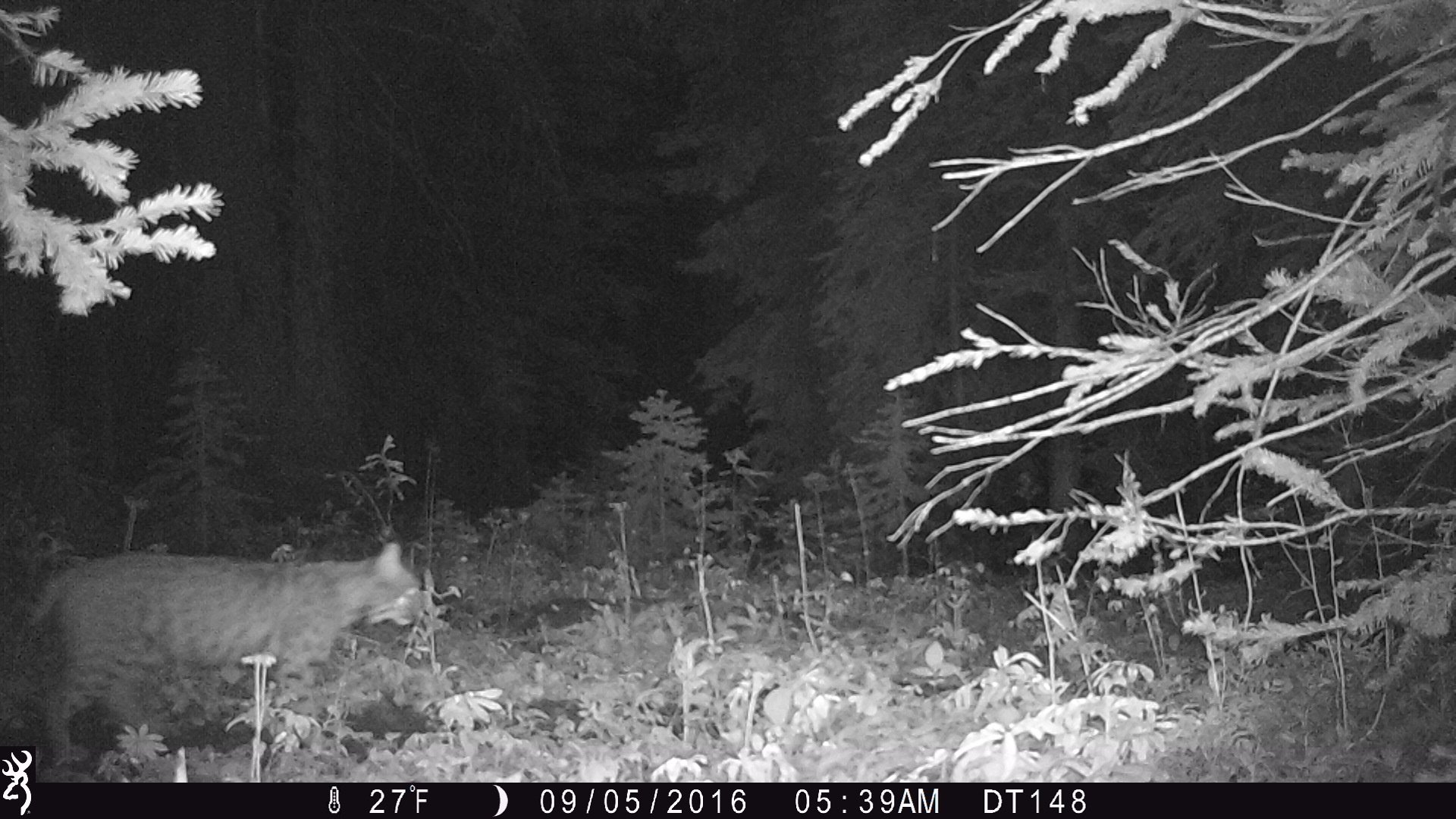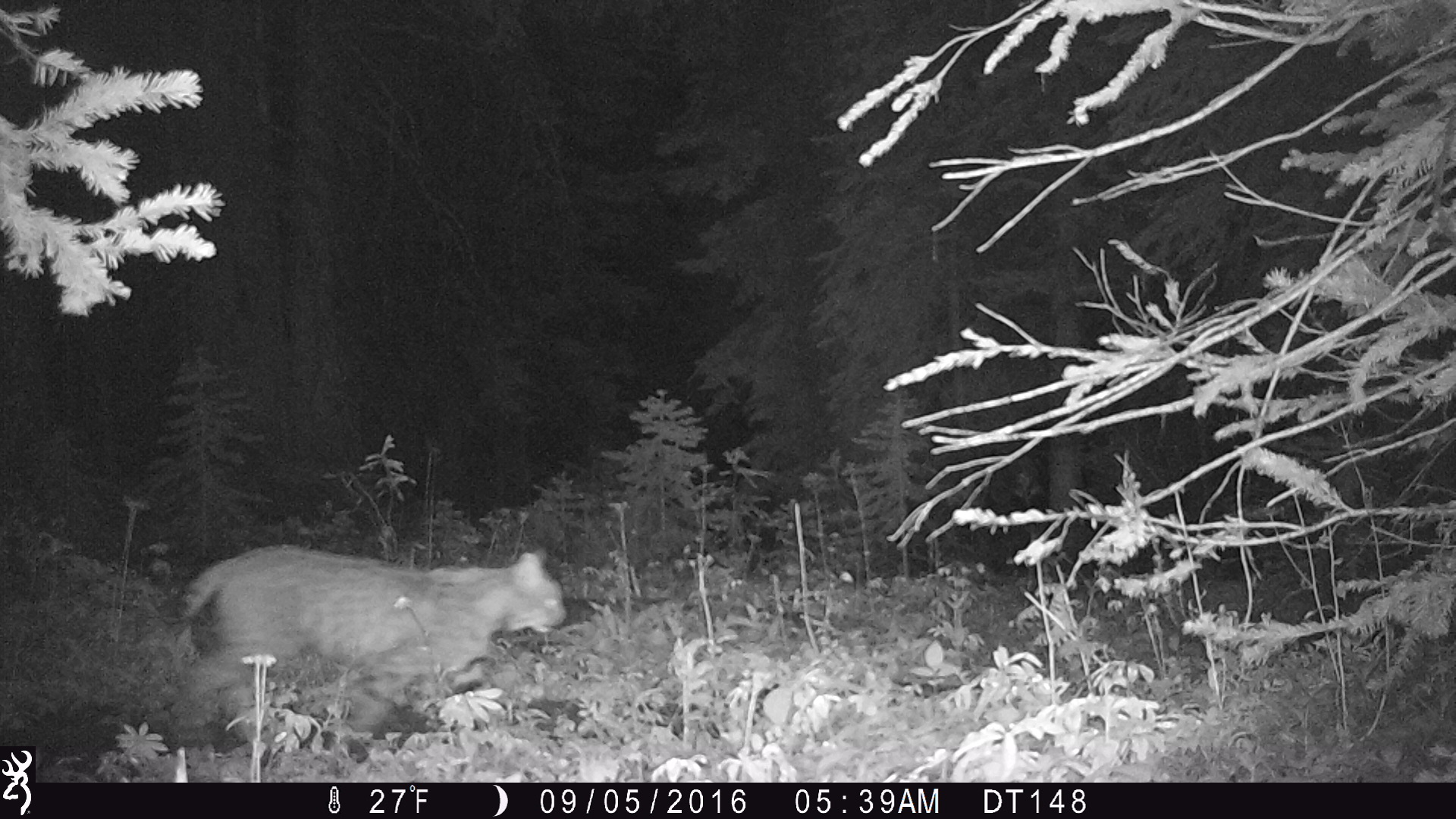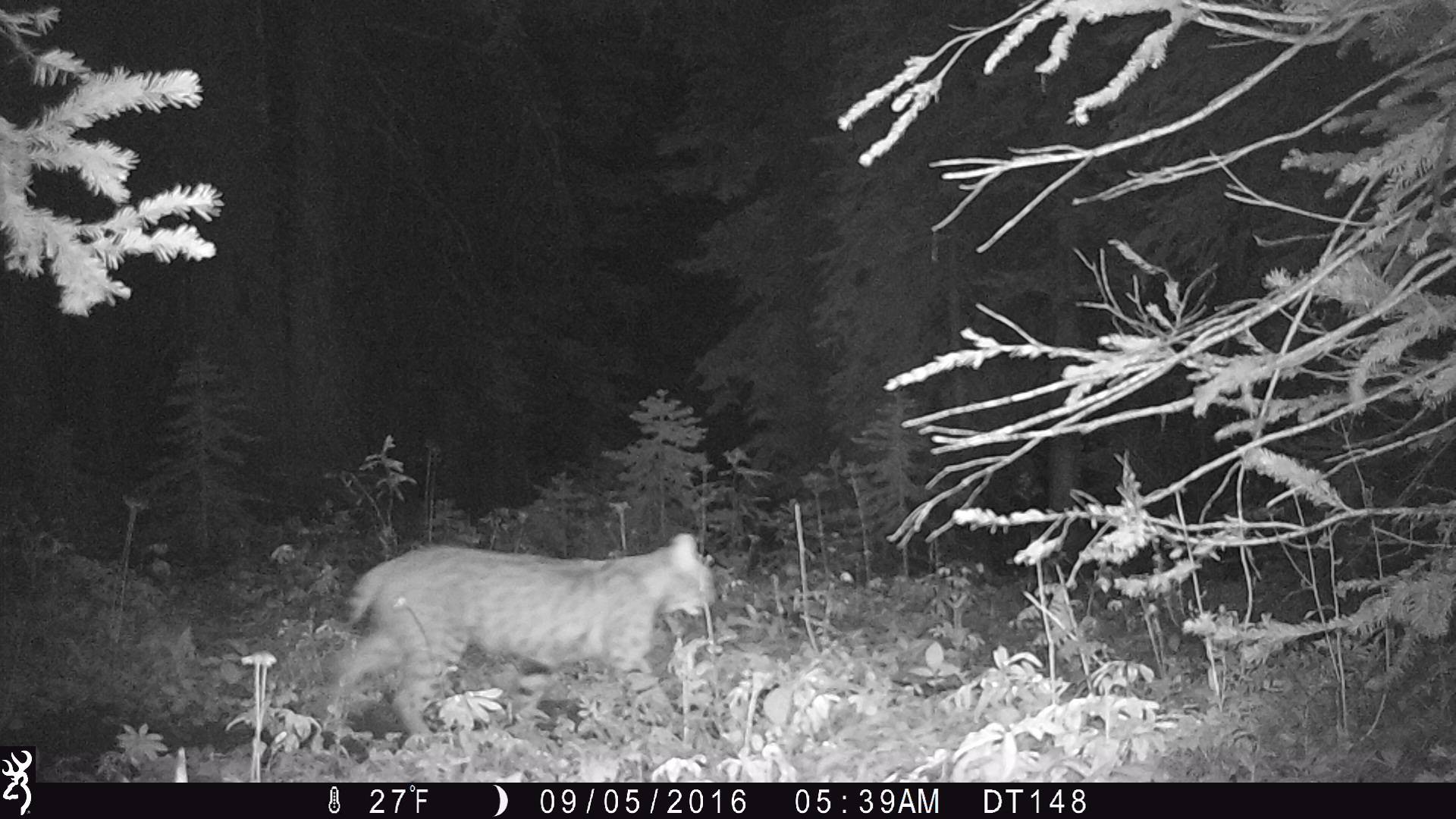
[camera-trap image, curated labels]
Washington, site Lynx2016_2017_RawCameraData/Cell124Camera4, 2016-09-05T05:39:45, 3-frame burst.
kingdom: Animalia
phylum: Chordata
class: Mammalia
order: Carnivora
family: Felidae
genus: Lynx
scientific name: Lynx rufus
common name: bobcat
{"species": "Lynx rufus (bobcat)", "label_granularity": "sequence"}